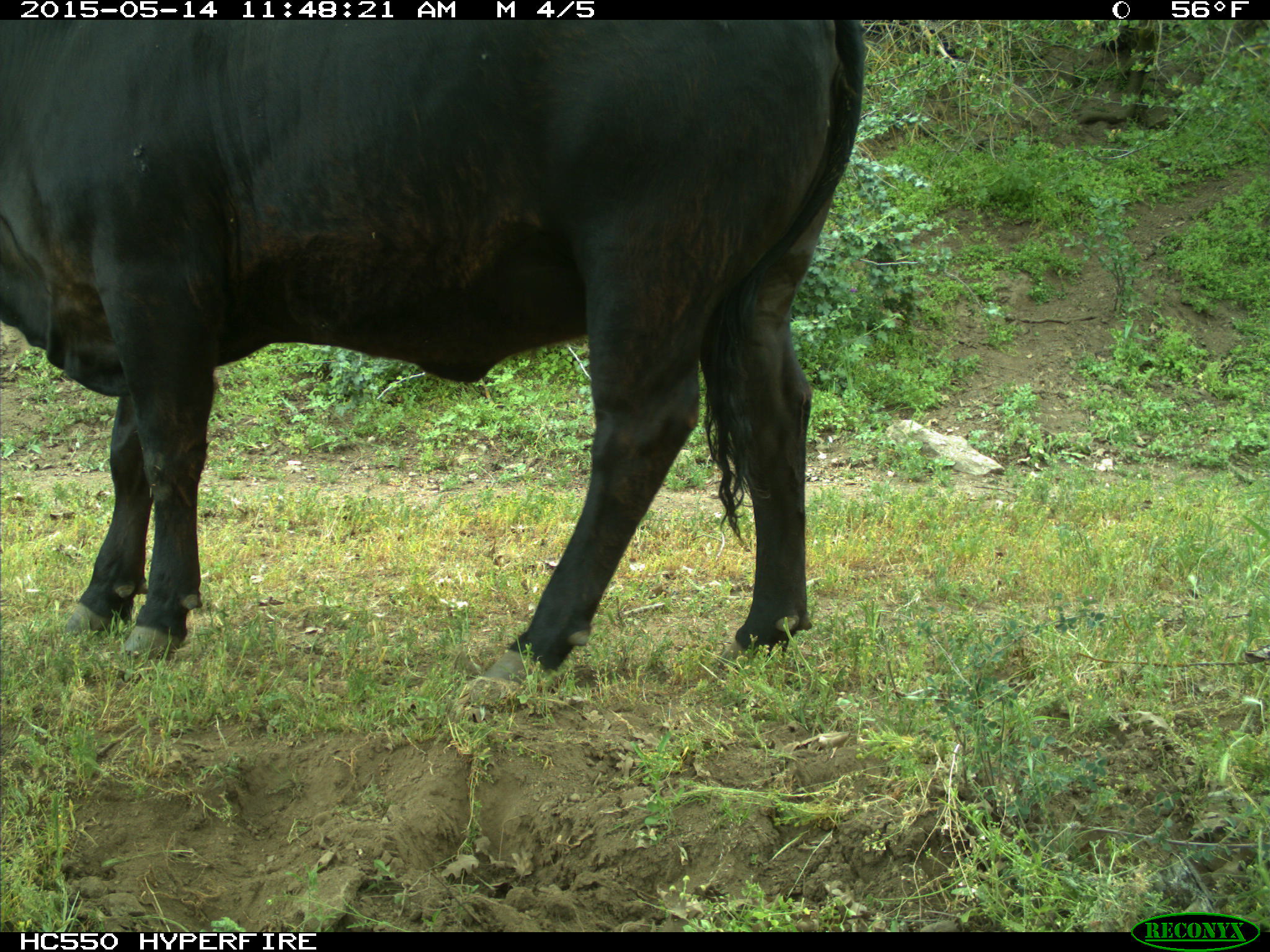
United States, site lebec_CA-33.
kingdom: Animalia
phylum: Chordata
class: Mammalia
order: Artiodactyla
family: Bovidae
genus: Bos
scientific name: Bos taurus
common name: domestic cow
Bos taurus (domestic cow).